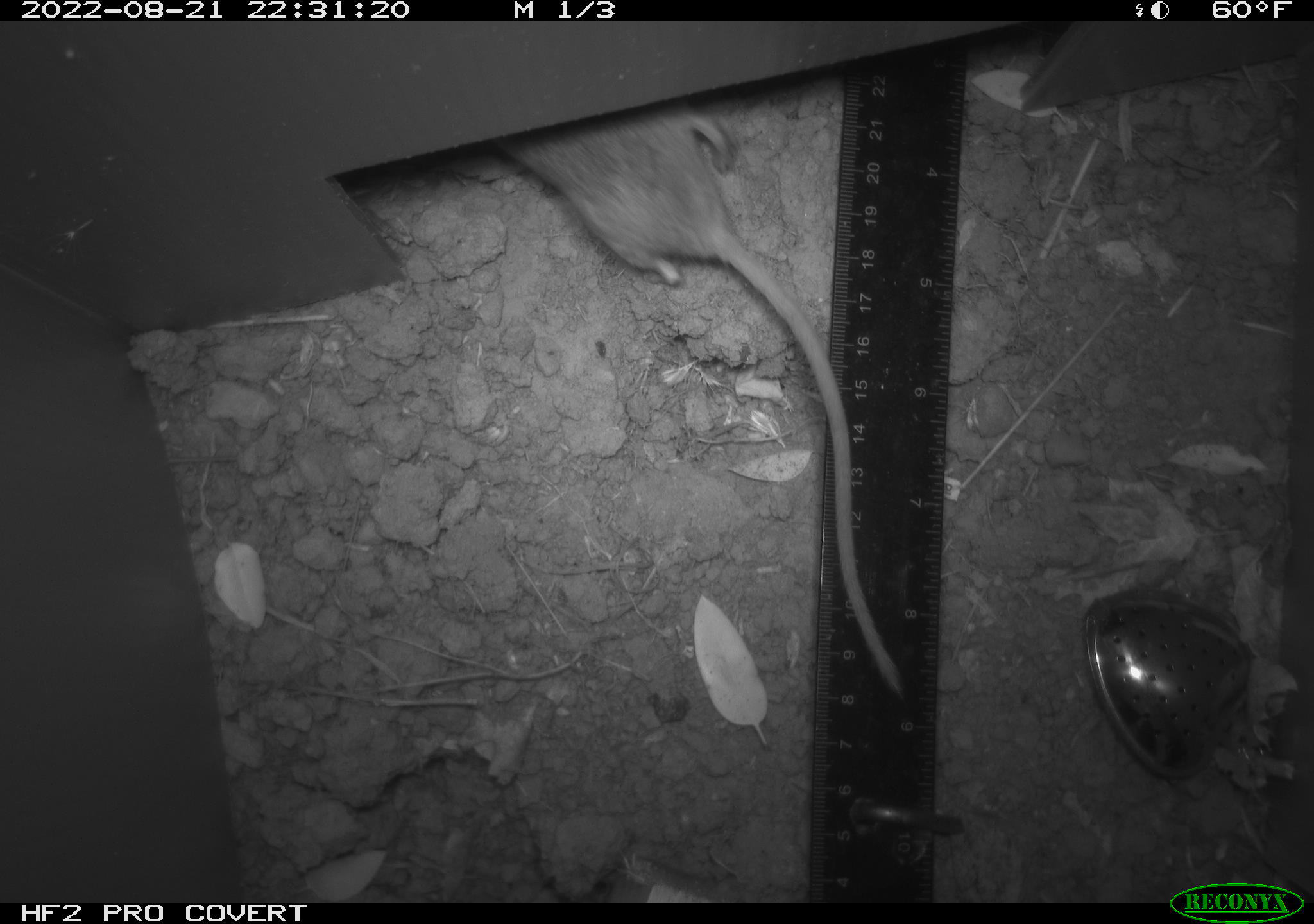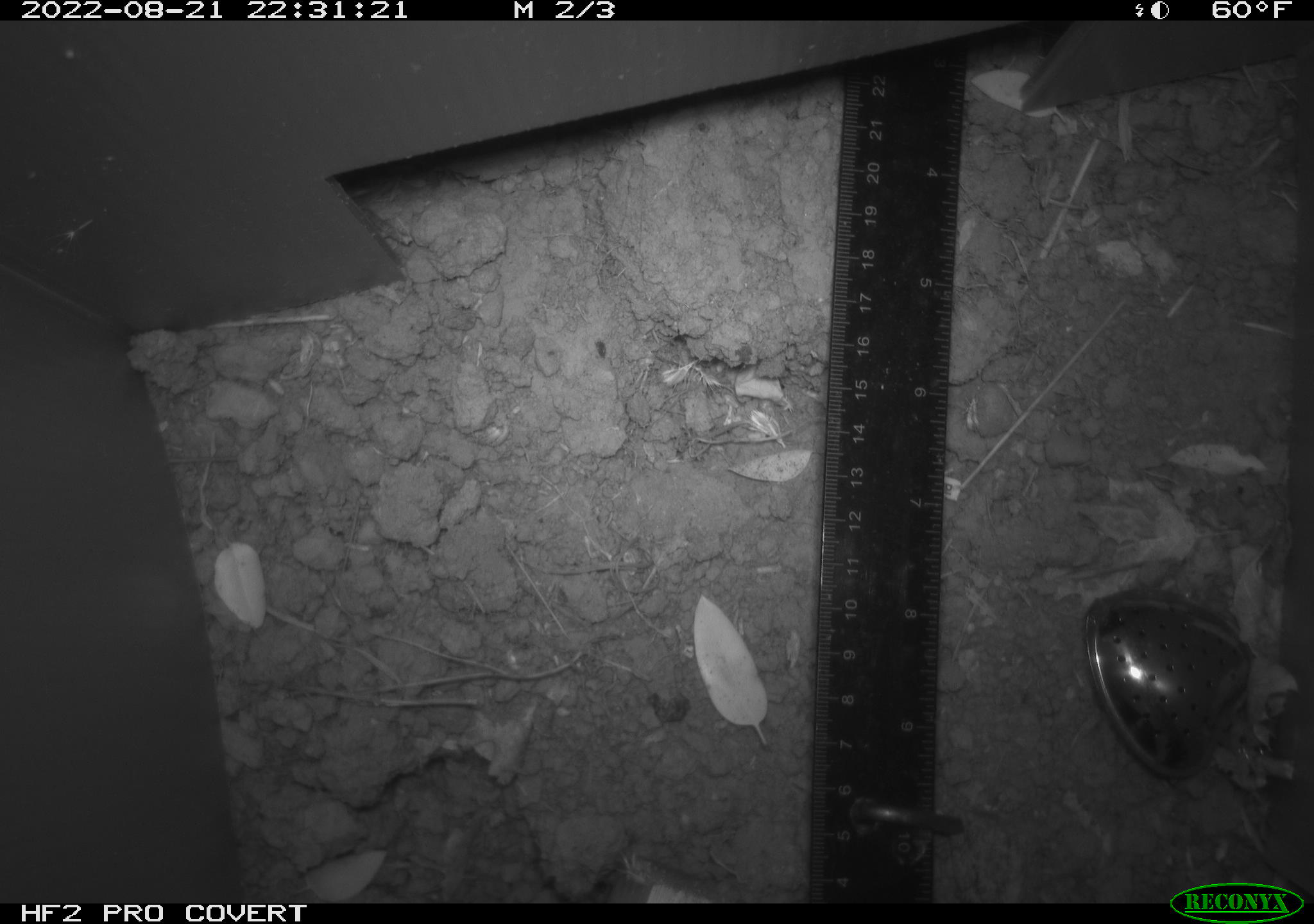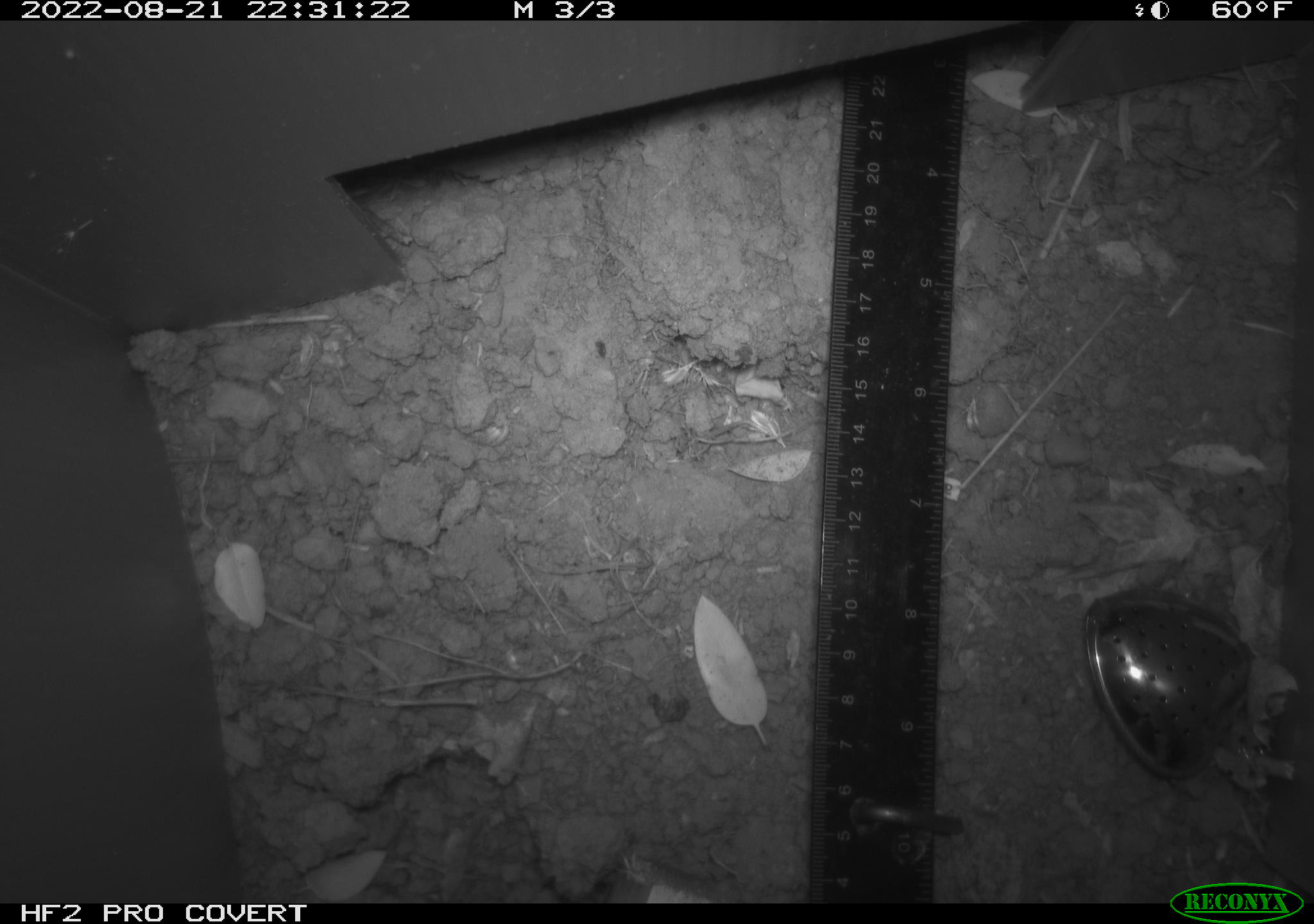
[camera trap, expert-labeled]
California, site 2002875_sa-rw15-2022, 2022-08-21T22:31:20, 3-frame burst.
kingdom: Animalia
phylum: Chordata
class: Mammalia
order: Rodentia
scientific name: Rodentia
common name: rodent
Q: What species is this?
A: Rodent (Rodentia).